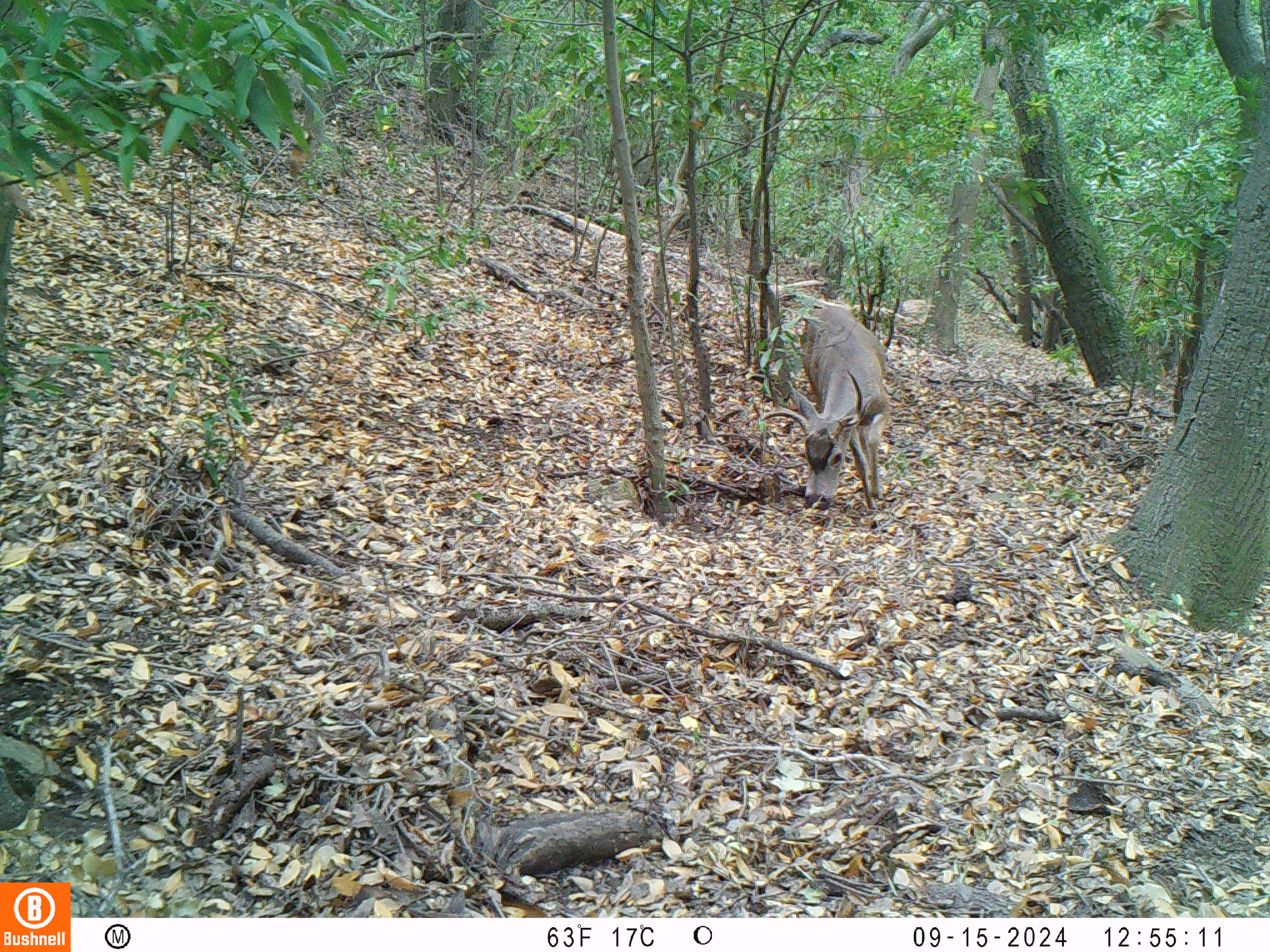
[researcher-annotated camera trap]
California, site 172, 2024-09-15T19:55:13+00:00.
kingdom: Animalia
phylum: Chordata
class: Mammalia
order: Artiodactyla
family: Cervidae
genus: Odocoileus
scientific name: Odocoileus hemionus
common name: mule deer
Mule deer (Odocoileus hemionus).